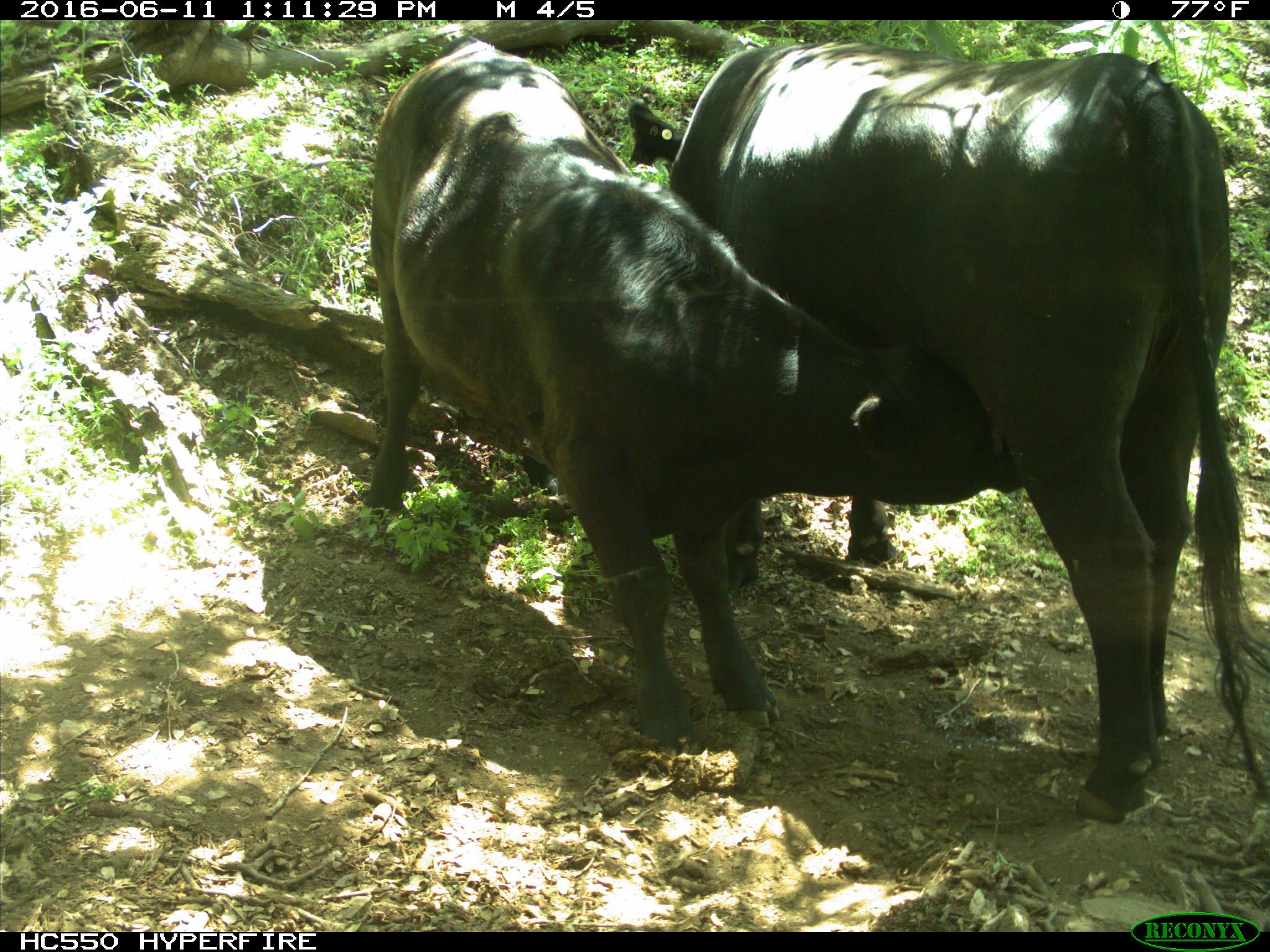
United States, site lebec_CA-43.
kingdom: Animalia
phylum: Chordata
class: Mammalia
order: Artiodactyla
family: Bovidae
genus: Bos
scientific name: Bos taurus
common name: domestic cow